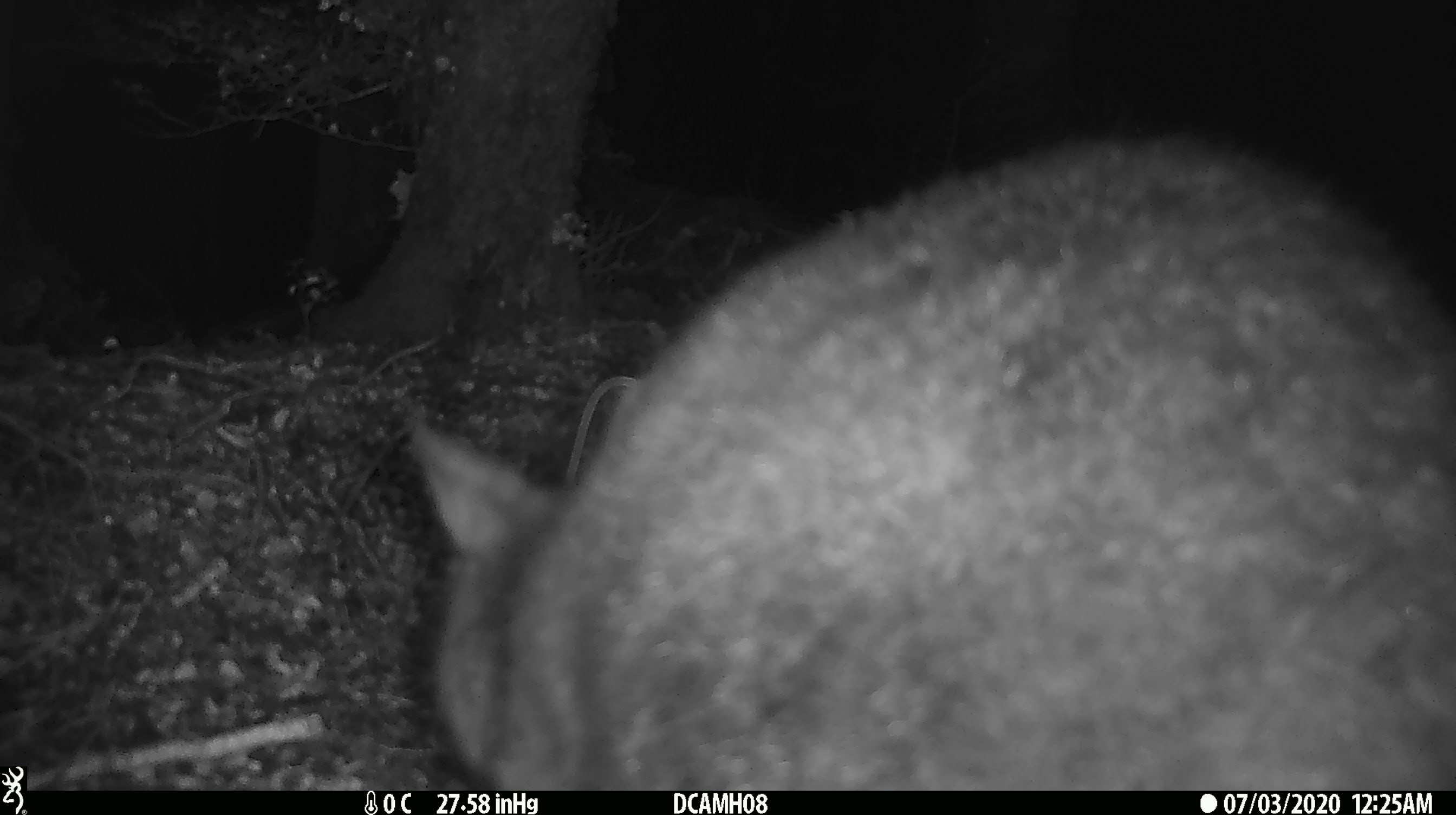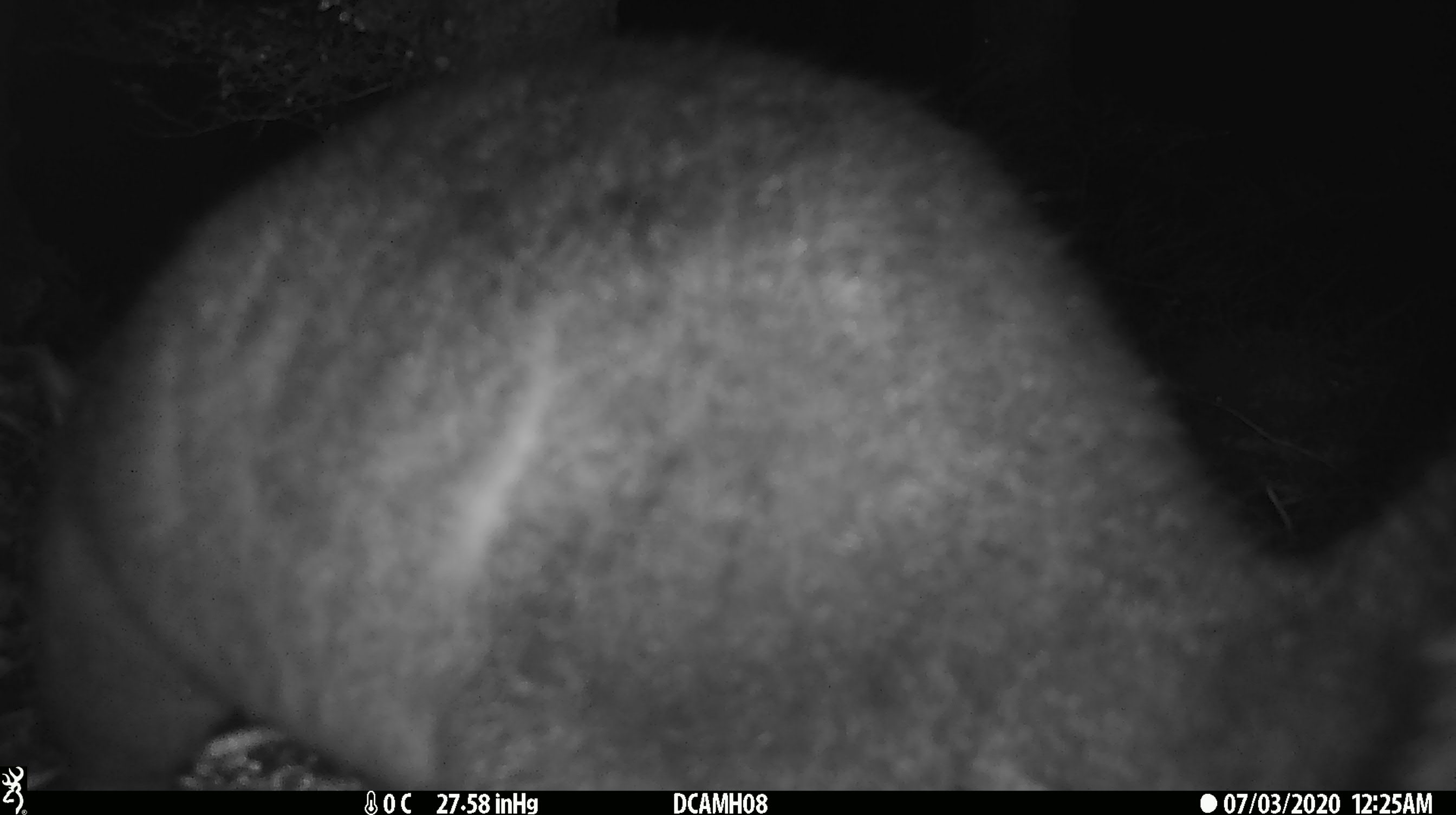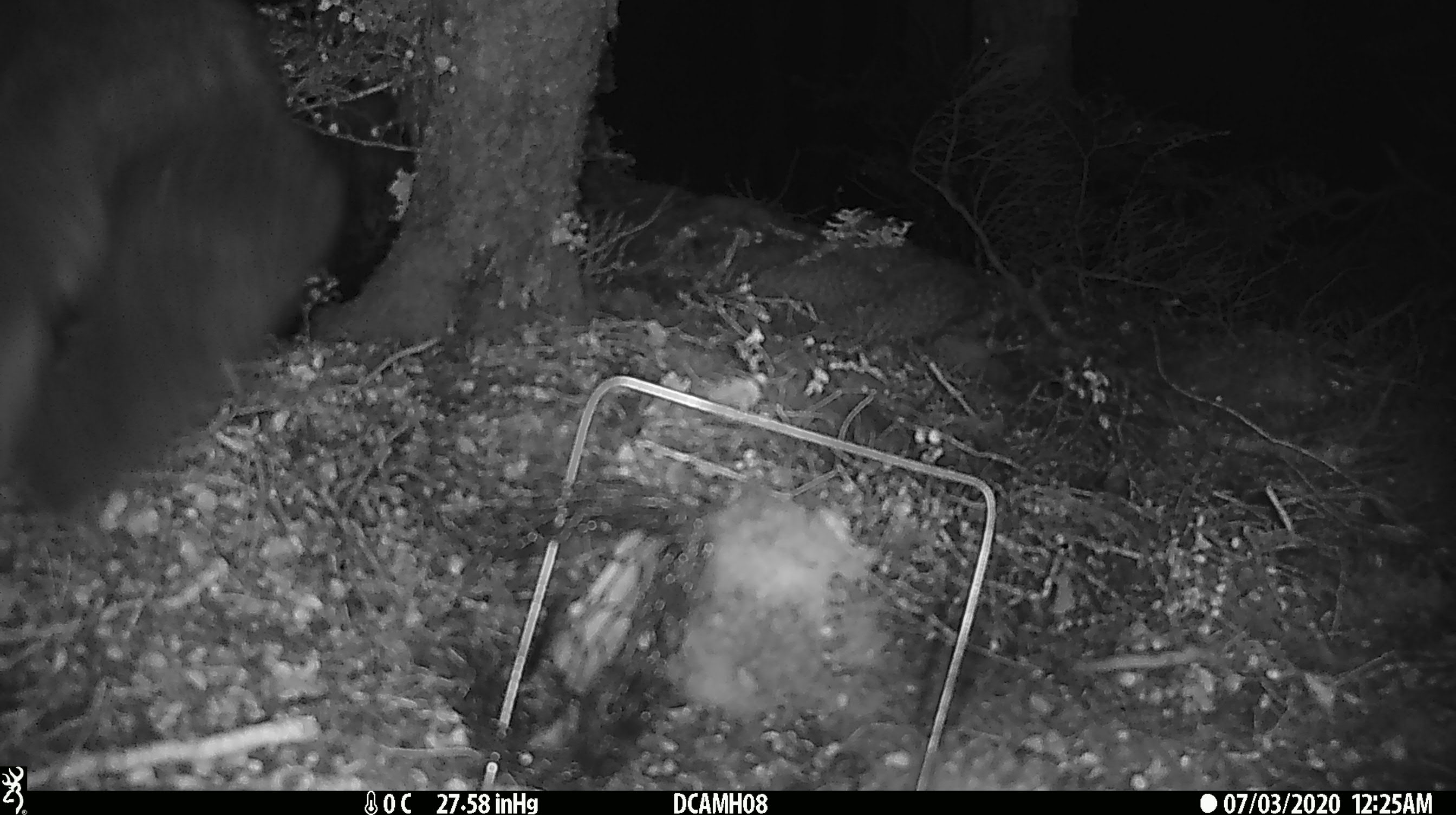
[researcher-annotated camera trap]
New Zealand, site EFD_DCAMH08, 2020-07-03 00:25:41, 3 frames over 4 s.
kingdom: Animalia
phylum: Chordata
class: Mammalia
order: Diprotodontia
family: Phalangeridae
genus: Trichosurus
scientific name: Trichosurus vulpecula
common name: common brushtail possum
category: possum